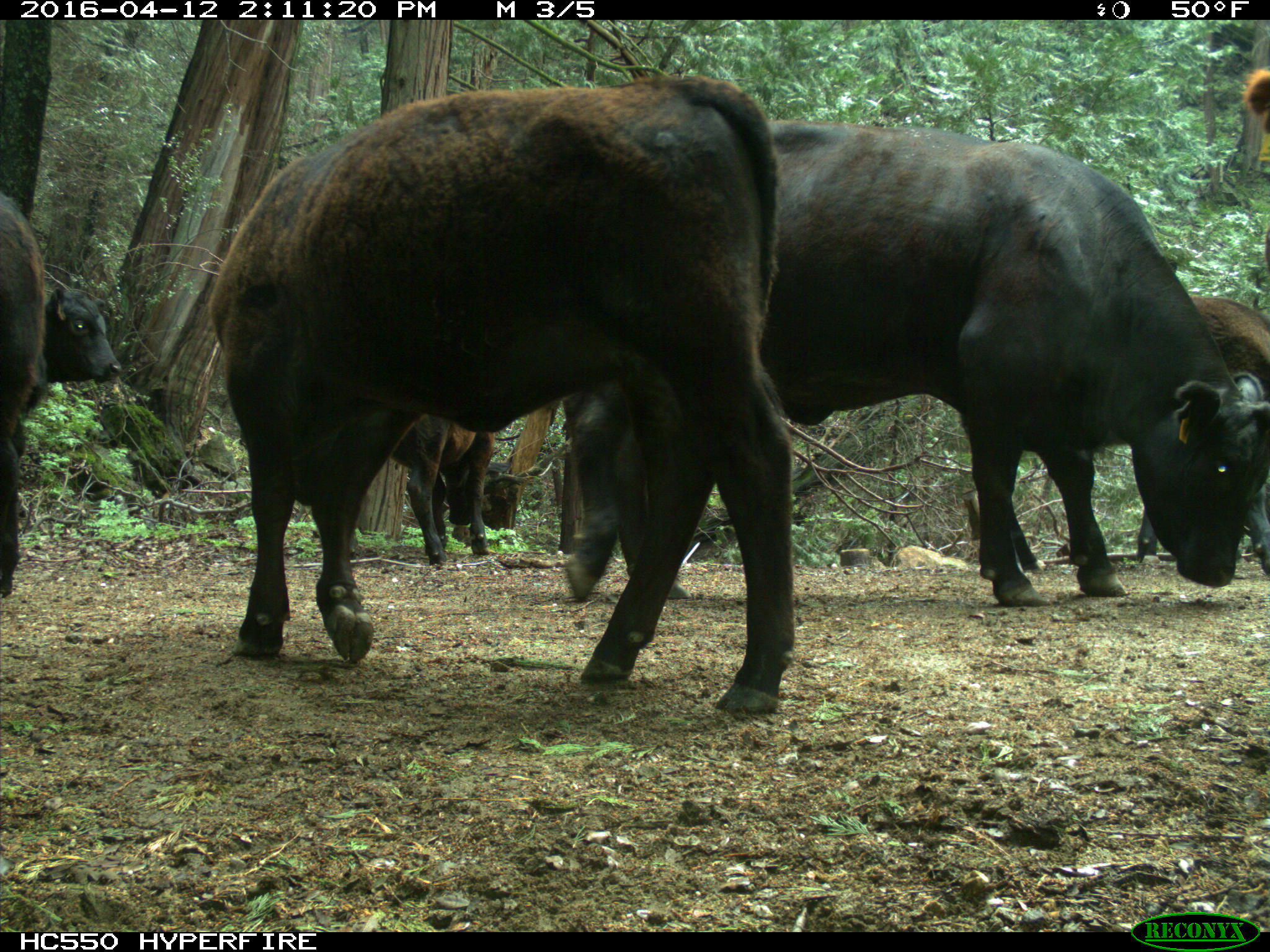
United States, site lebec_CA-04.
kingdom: Animalia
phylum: Chordata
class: Mammalia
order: Artiodactyla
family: Bovidae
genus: Bos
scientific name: Bos taurus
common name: domestic cow